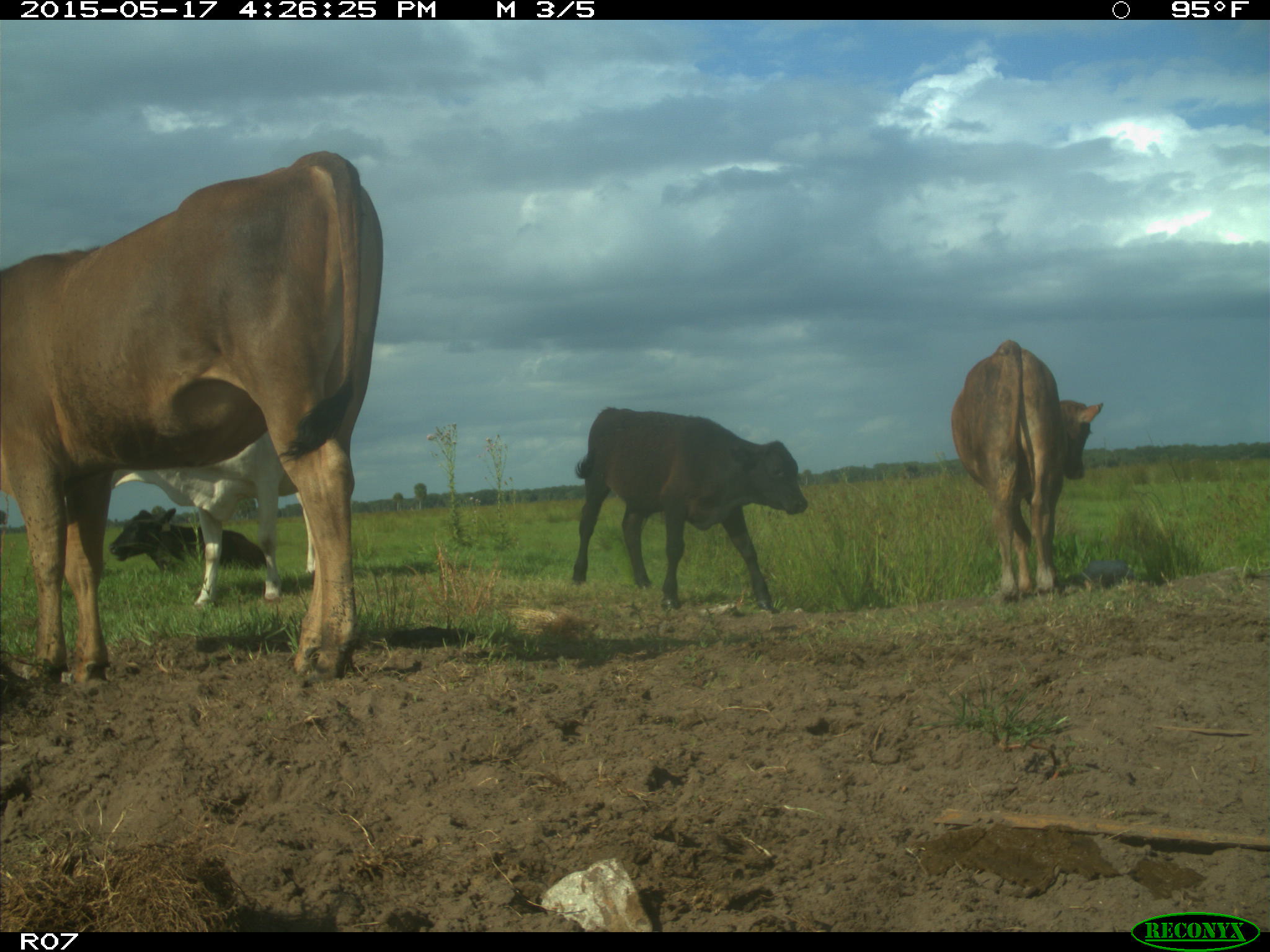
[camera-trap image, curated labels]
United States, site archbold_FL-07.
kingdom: Animalia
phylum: Chordata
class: Mammalia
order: Artiodactyla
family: Bovidae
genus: Bos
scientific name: Bos taurus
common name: domestic cow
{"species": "Bos taurus (domestic cow)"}